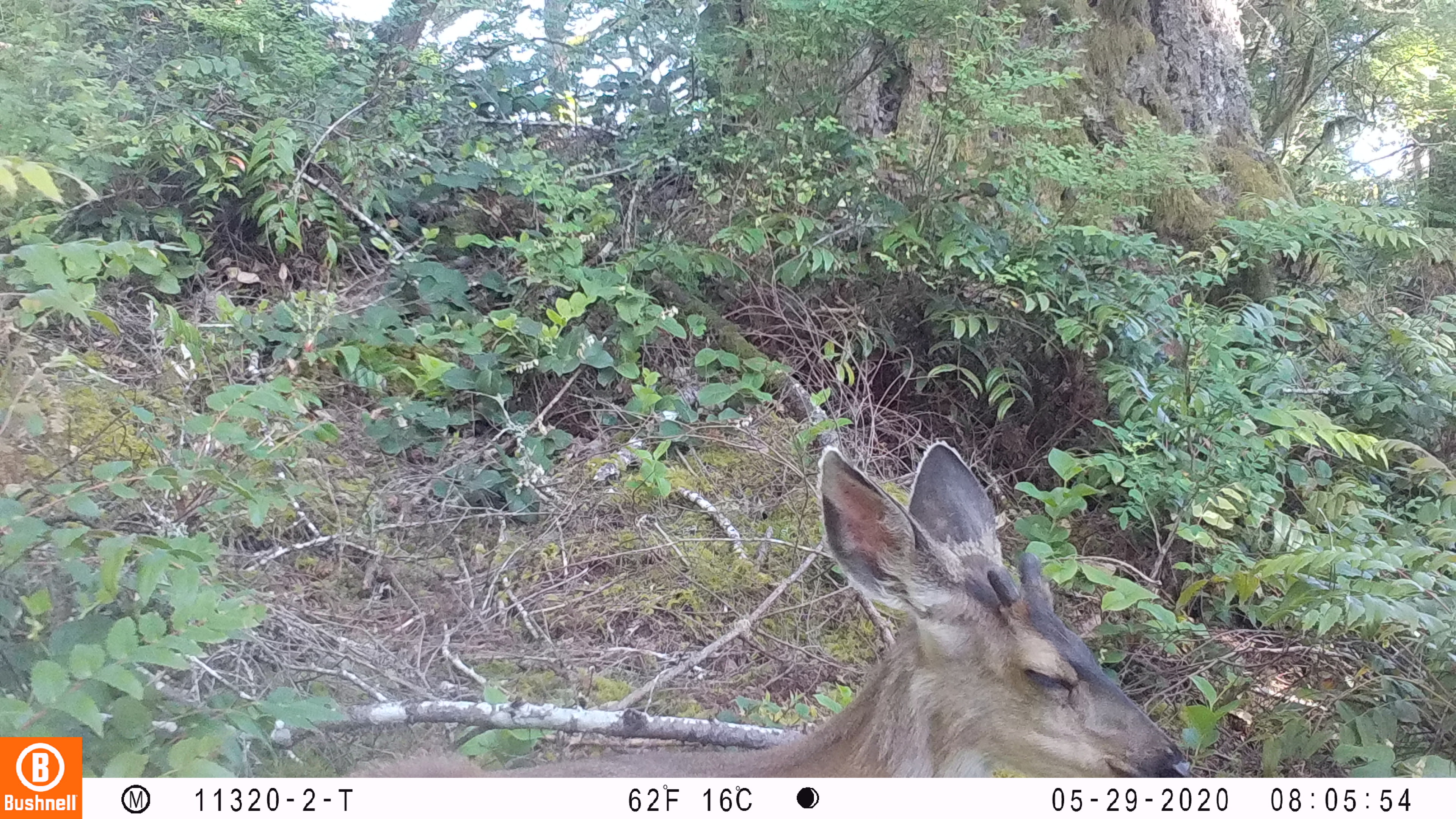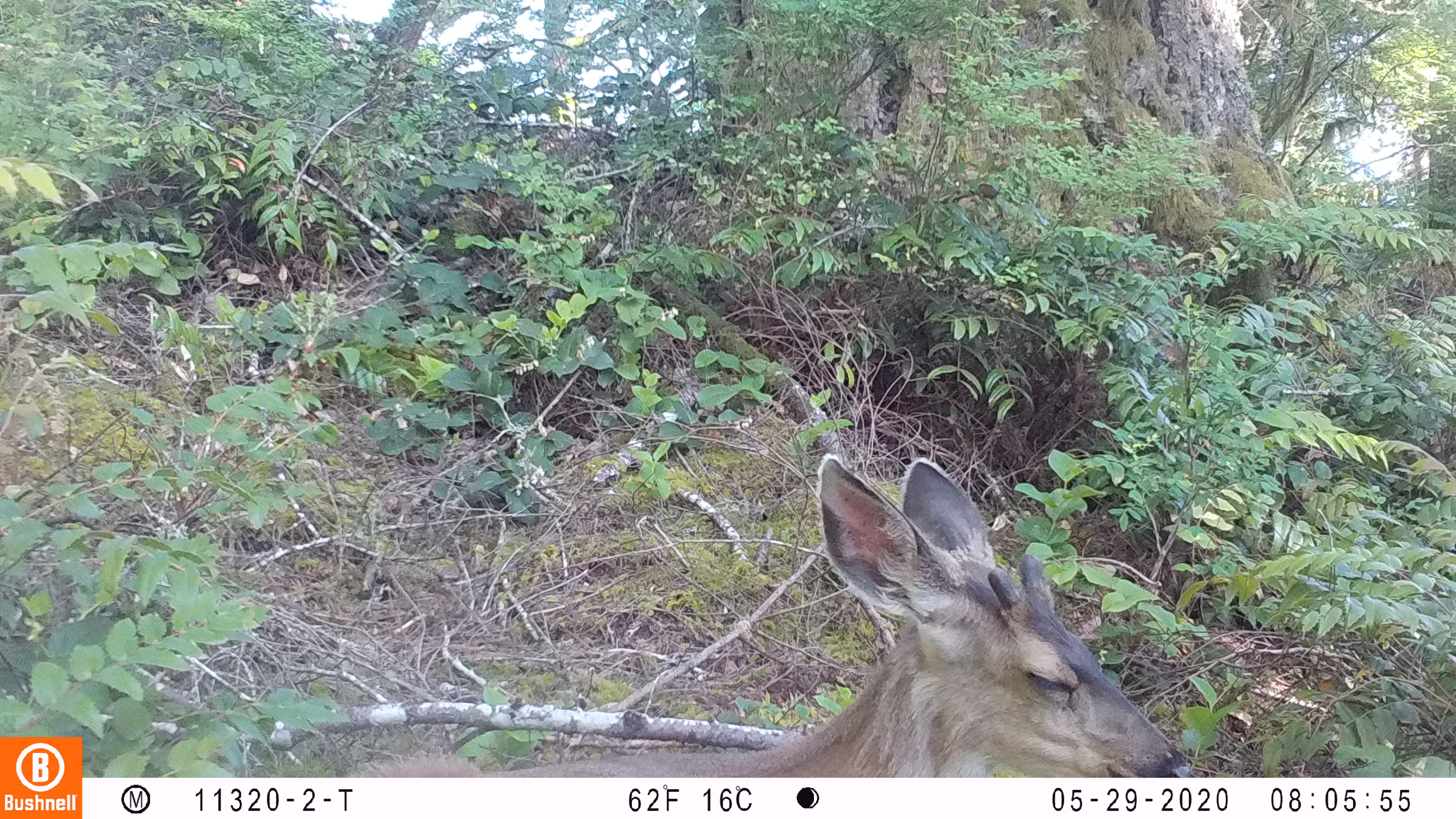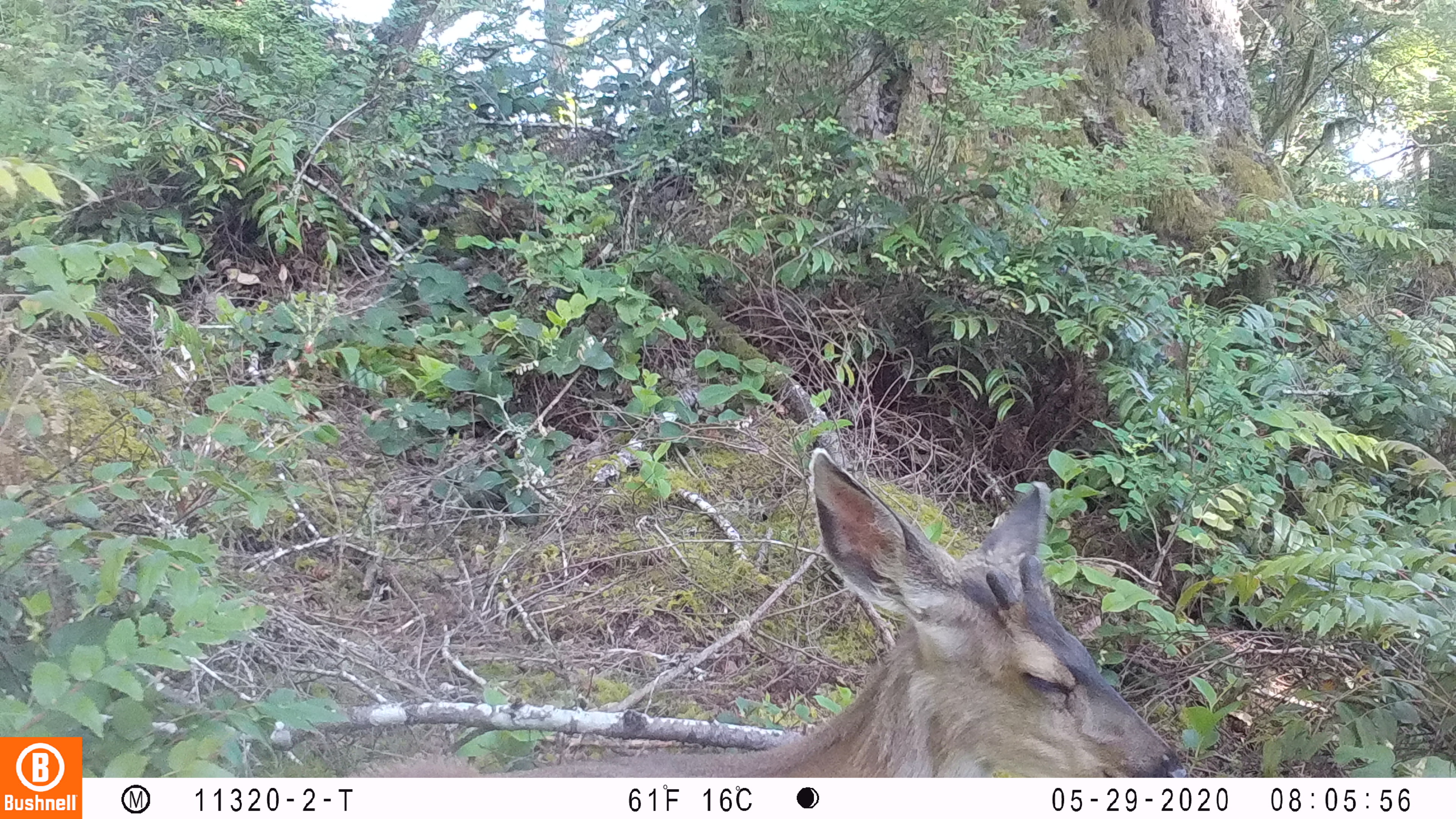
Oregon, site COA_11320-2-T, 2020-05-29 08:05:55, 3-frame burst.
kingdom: Animalia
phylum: Chordata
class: Mammalia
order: Artiodactyla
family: Cervidae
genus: Odocoileus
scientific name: Odocoileus hemionus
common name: black-tailed deer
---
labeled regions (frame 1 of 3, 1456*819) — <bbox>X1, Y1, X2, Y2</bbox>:
black-tailed deer: <bbox>328, 431, 1193, 772</bbox>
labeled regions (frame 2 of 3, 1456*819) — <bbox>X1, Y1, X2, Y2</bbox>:
black-tailed deer: <bbox>340, 444, 1200, 774</bbox>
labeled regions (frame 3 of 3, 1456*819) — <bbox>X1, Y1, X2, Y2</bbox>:
black-tailed deer: <bbox>347, 438, 1187, 770</bbox>